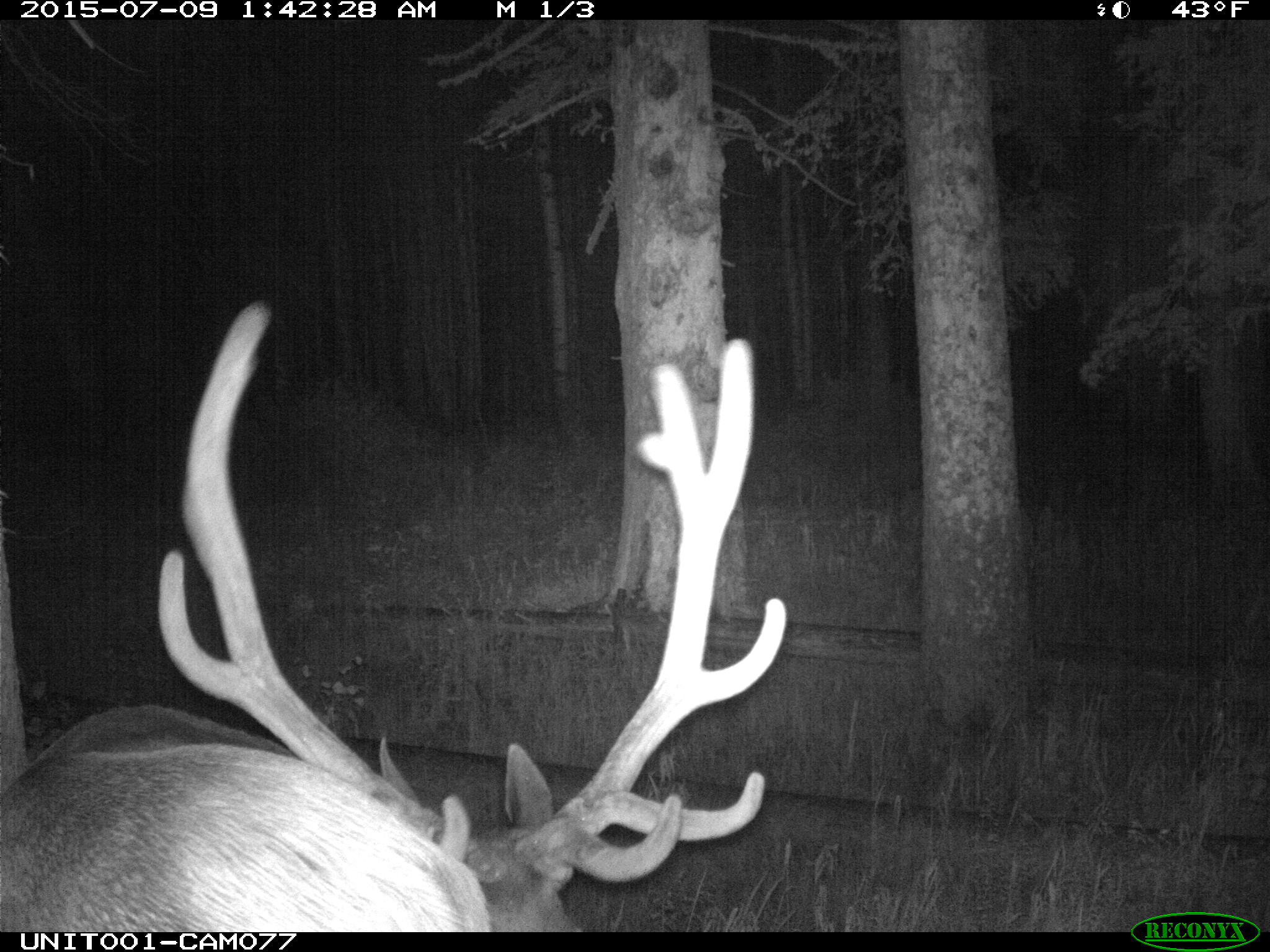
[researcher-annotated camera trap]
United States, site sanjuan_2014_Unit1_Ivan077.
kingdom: Animalia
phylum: Chordata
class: Mammalia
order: Artiodactyla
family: Cervidae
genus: Cervus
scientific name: Cervus elaphus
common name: red deer